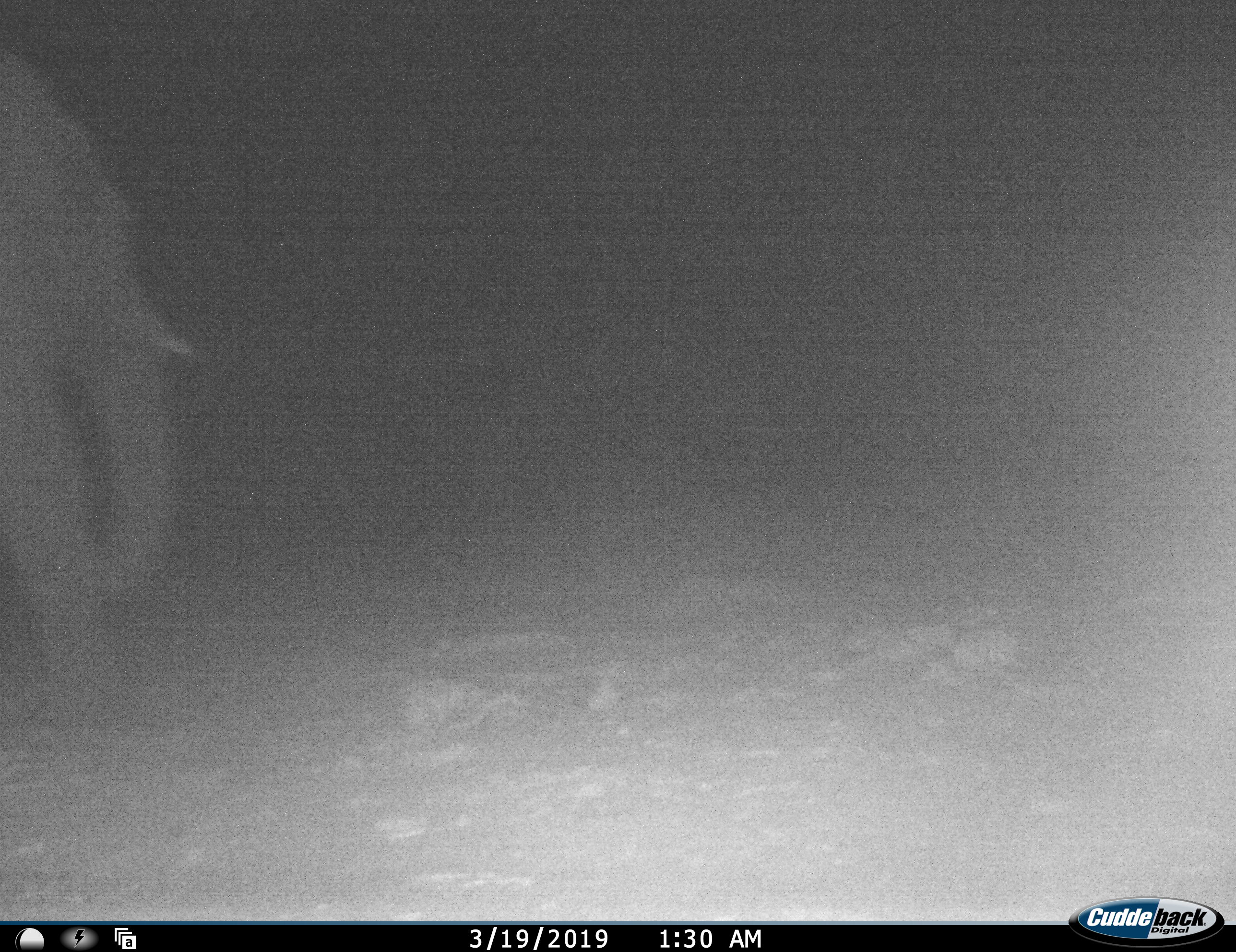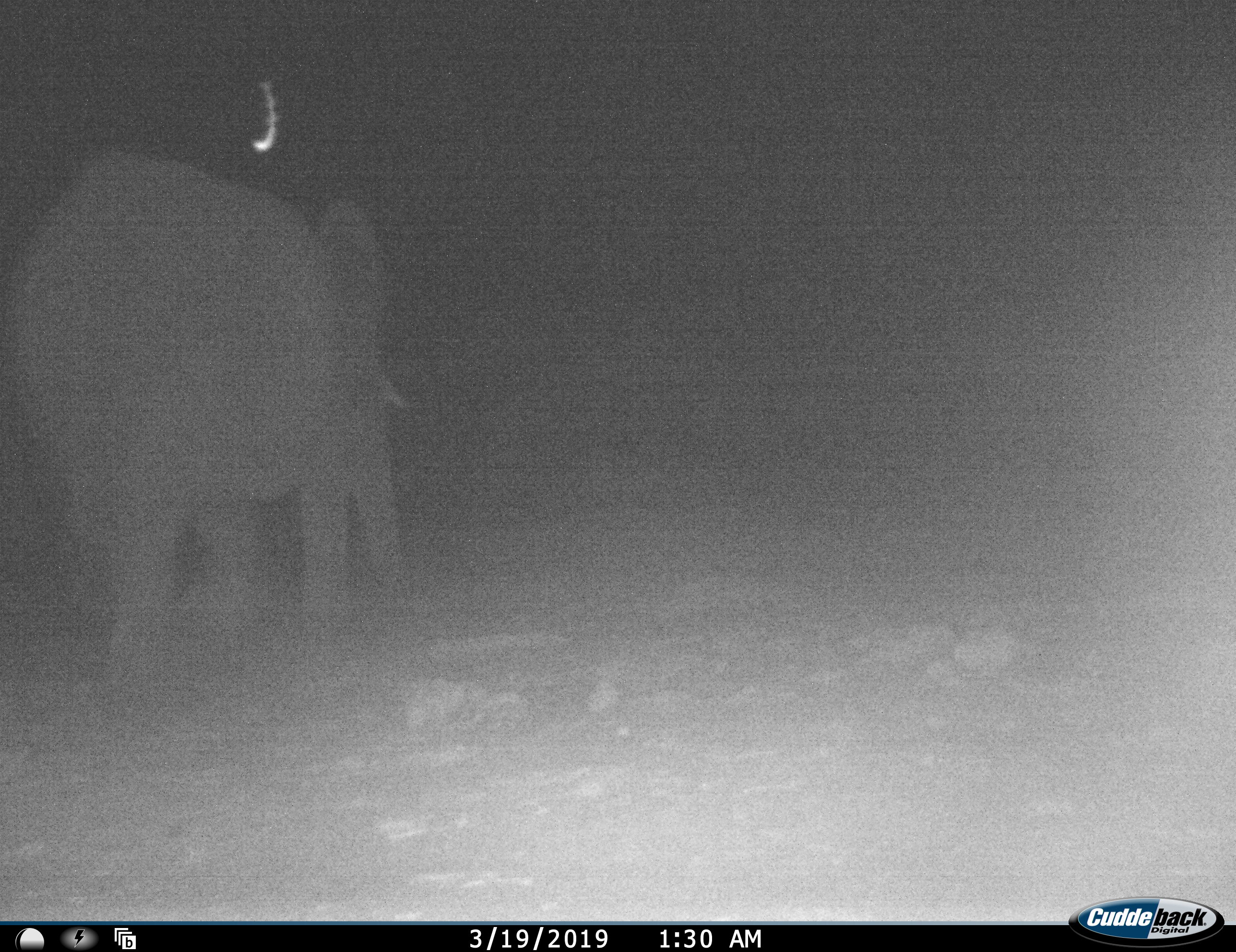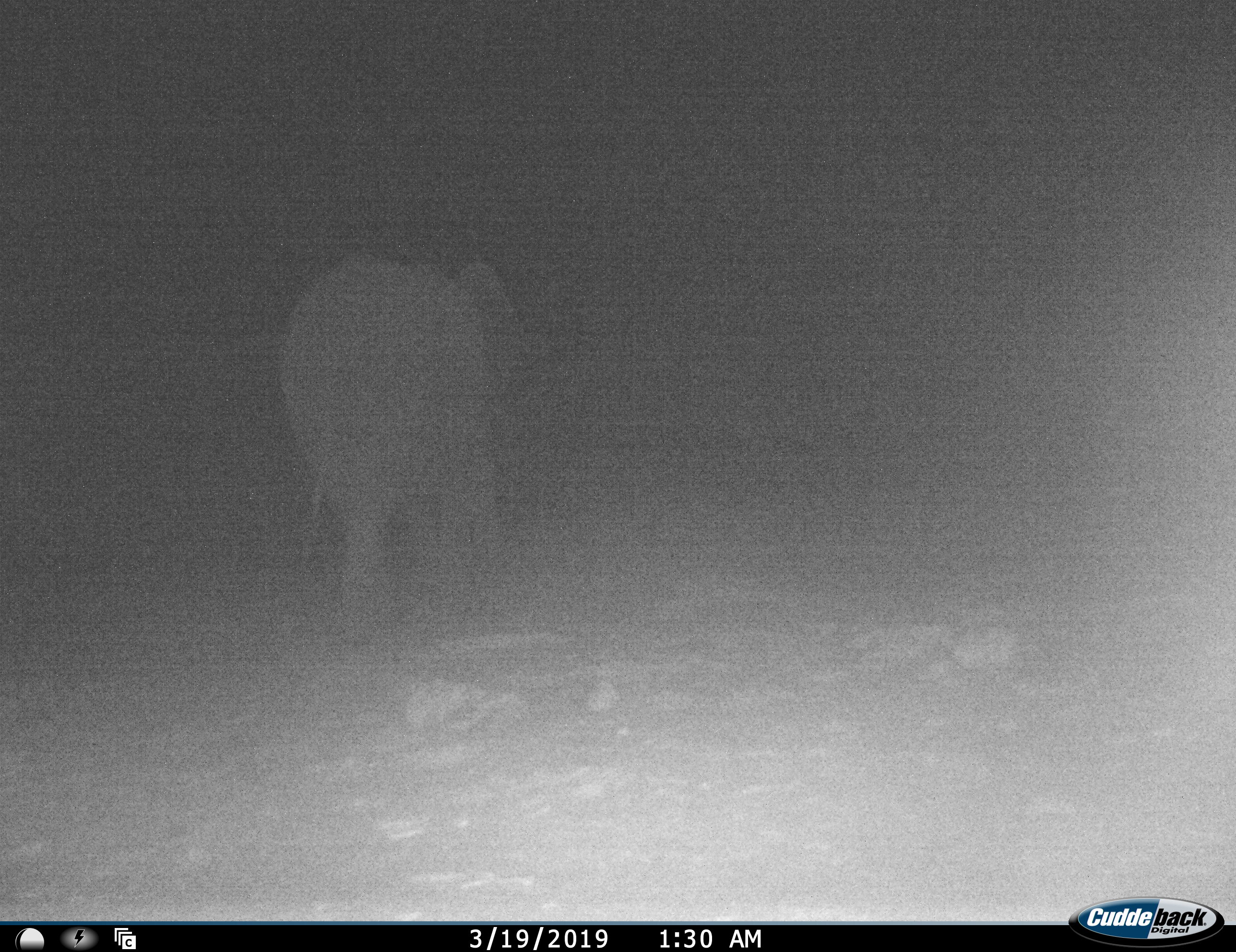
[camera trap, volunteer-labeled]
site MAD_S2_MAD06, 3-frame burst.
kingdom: Animalia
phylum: Chordata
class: Mammalia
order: Proboscidea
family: Elephantidae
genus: Loxodonta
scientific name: Loxodonta africana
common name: african bush elephant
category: elephant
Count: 1.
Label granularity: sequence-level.